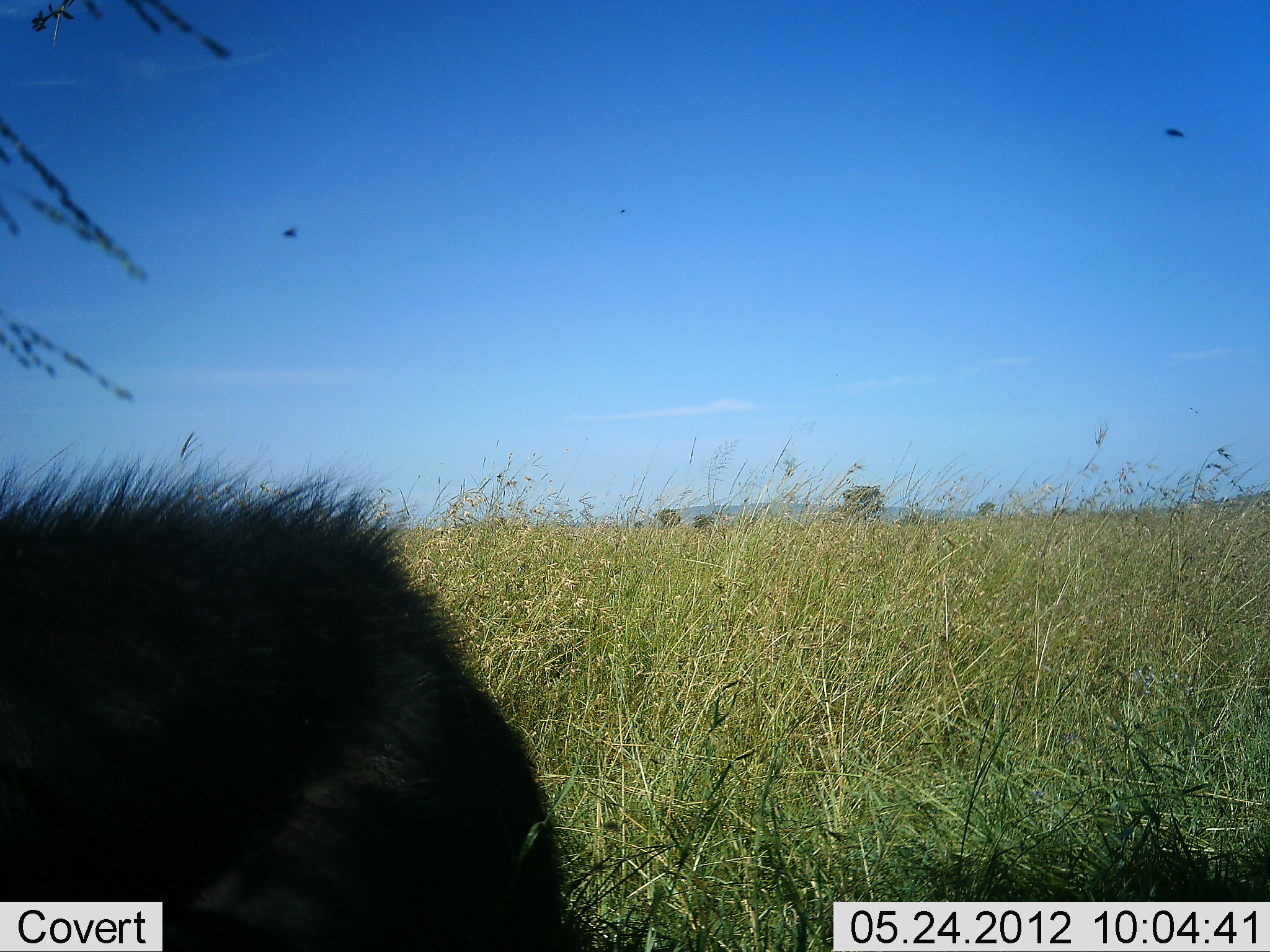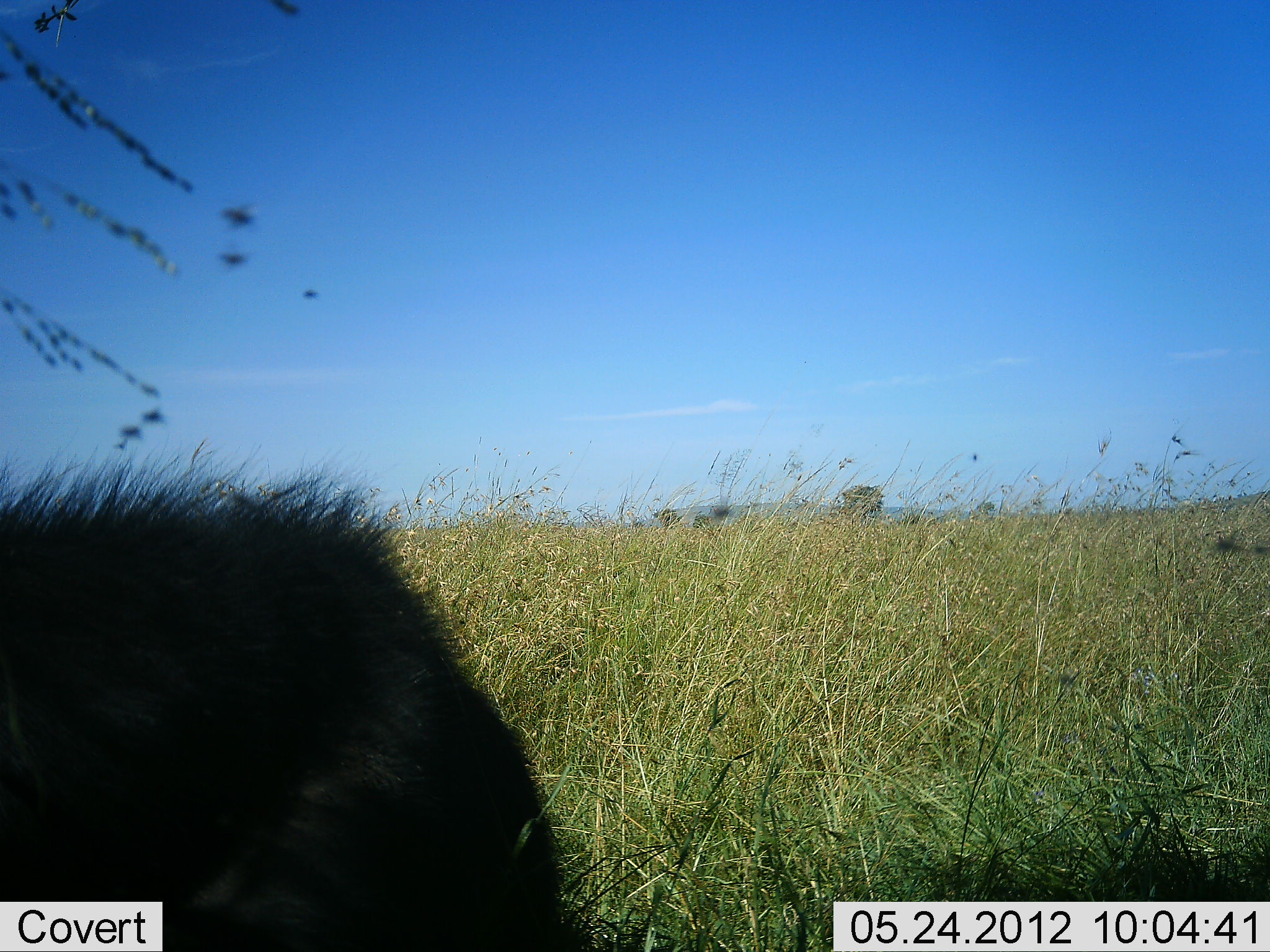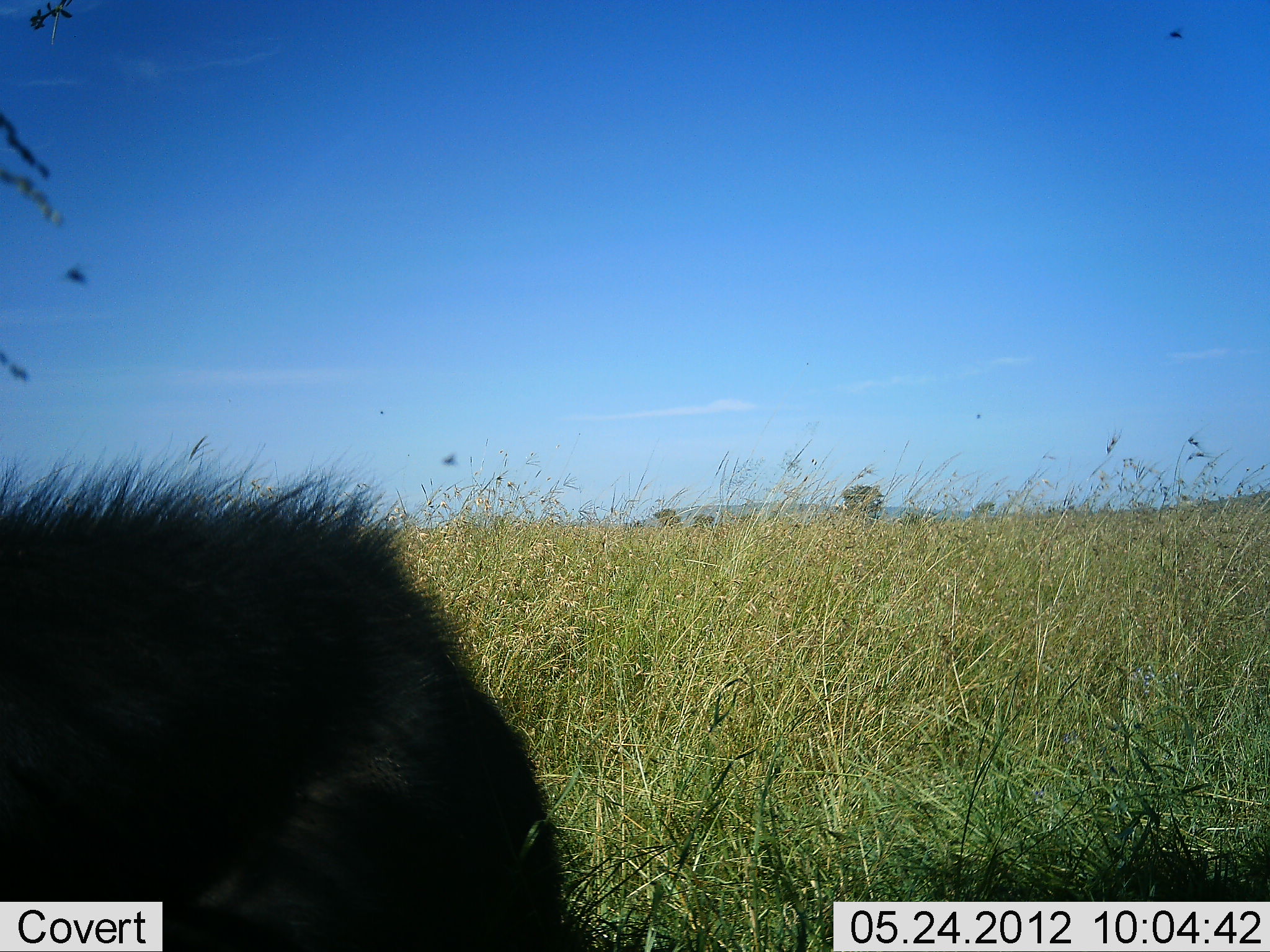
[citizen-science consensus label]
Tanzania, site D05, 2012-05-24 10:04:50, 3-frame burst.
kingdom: Animalia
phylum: Chordata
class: Mammalia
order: Artiodactyla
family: Bovidae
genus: Syncerus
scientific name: Syncerus caffer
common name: cape buffalo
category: buffalo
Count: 1.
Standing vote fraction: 40%.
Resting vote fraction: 60%.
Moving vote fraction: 0%.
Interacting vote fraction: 0%.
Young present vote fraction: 20%.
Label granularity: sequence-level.